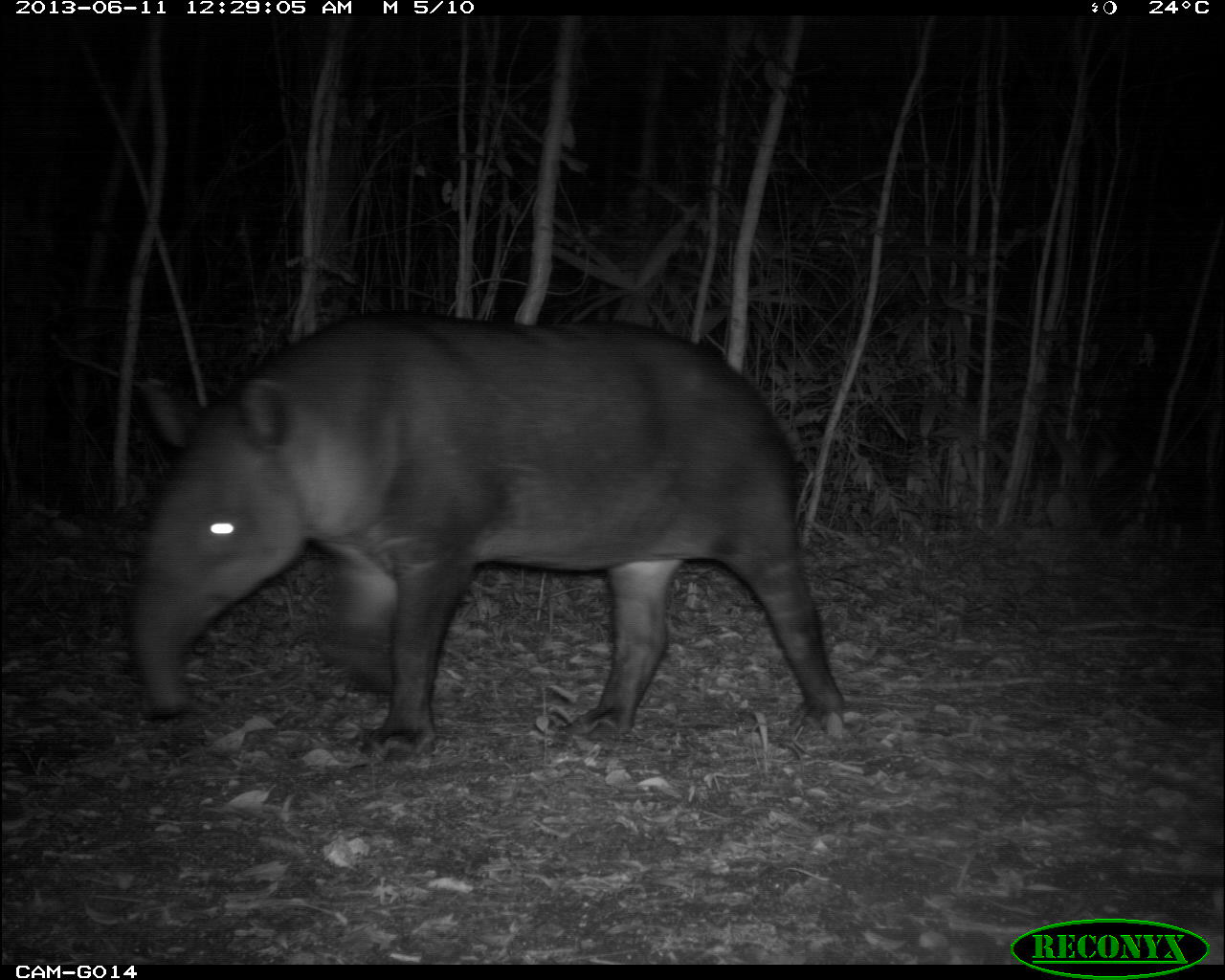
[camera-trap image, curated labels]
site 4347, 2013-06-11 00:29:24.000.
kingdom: Animalia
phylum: Chordata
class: Mammalia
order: Perissodactyla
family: Tapiridae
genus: Tapirus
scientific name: Tapirus bairdii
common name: baird's tapir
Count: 1.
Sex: female.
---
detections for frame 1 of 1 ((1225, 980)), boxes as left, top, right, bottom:
tapirus bairdii: 127, 306, 846, 765